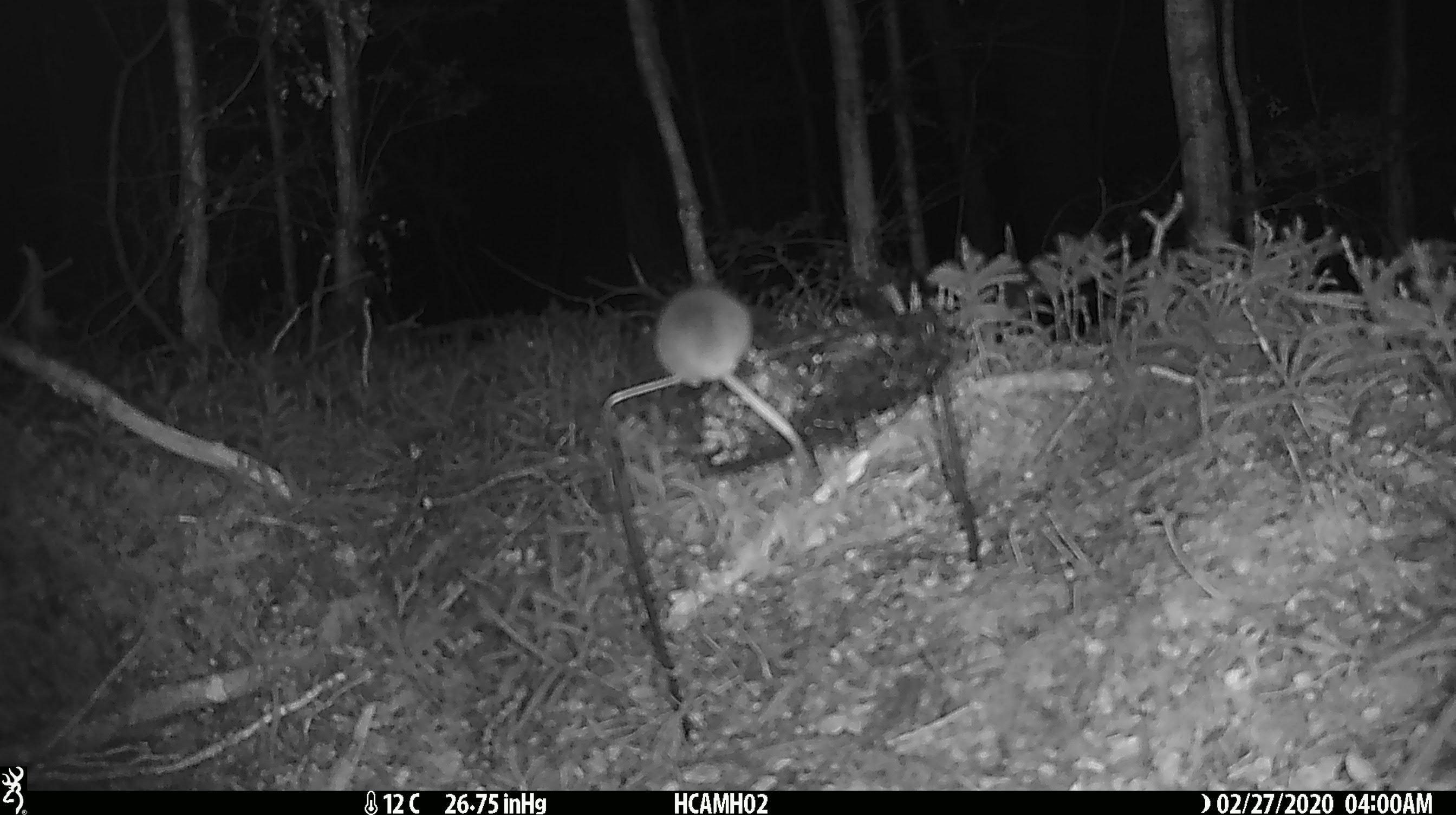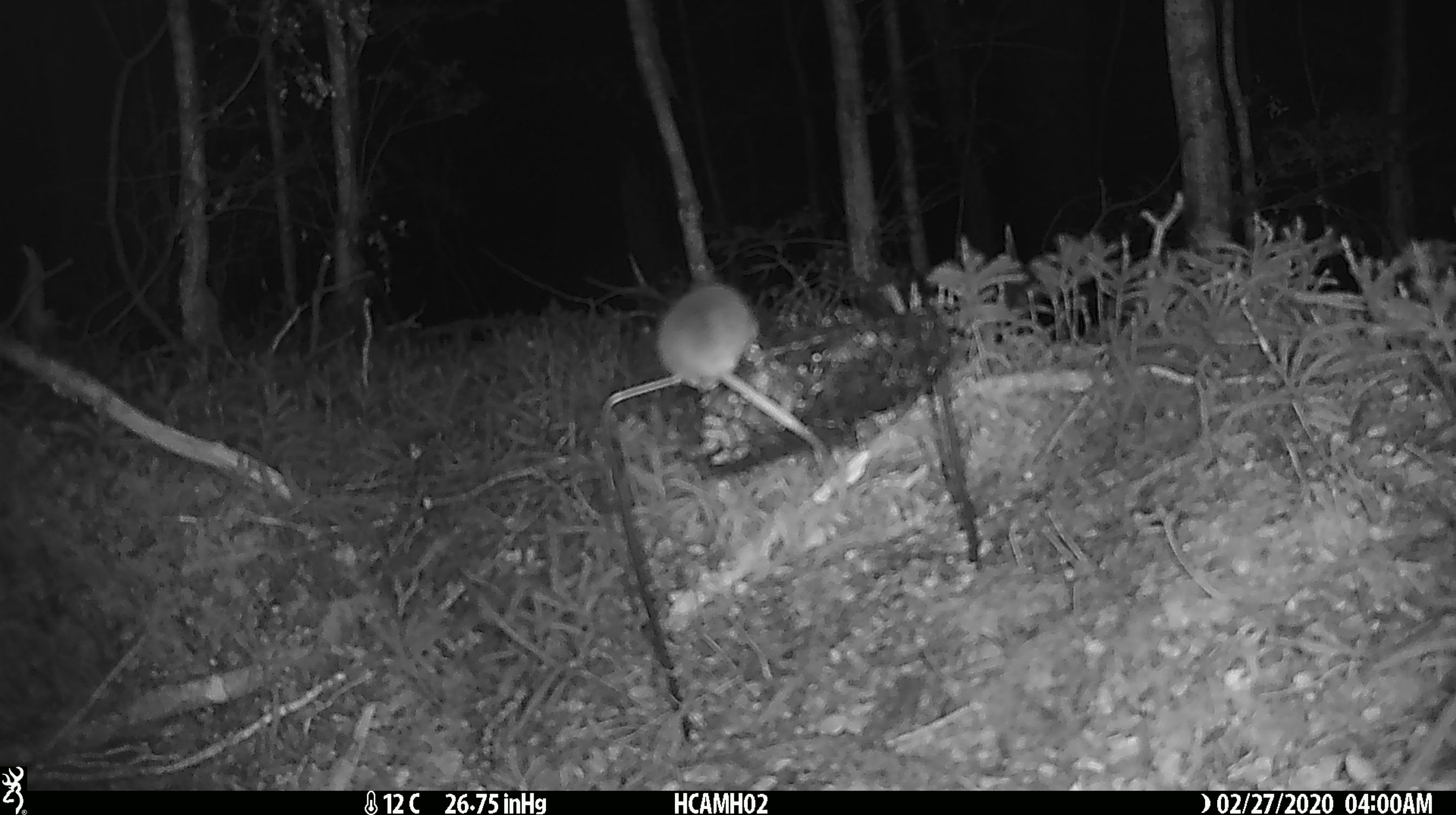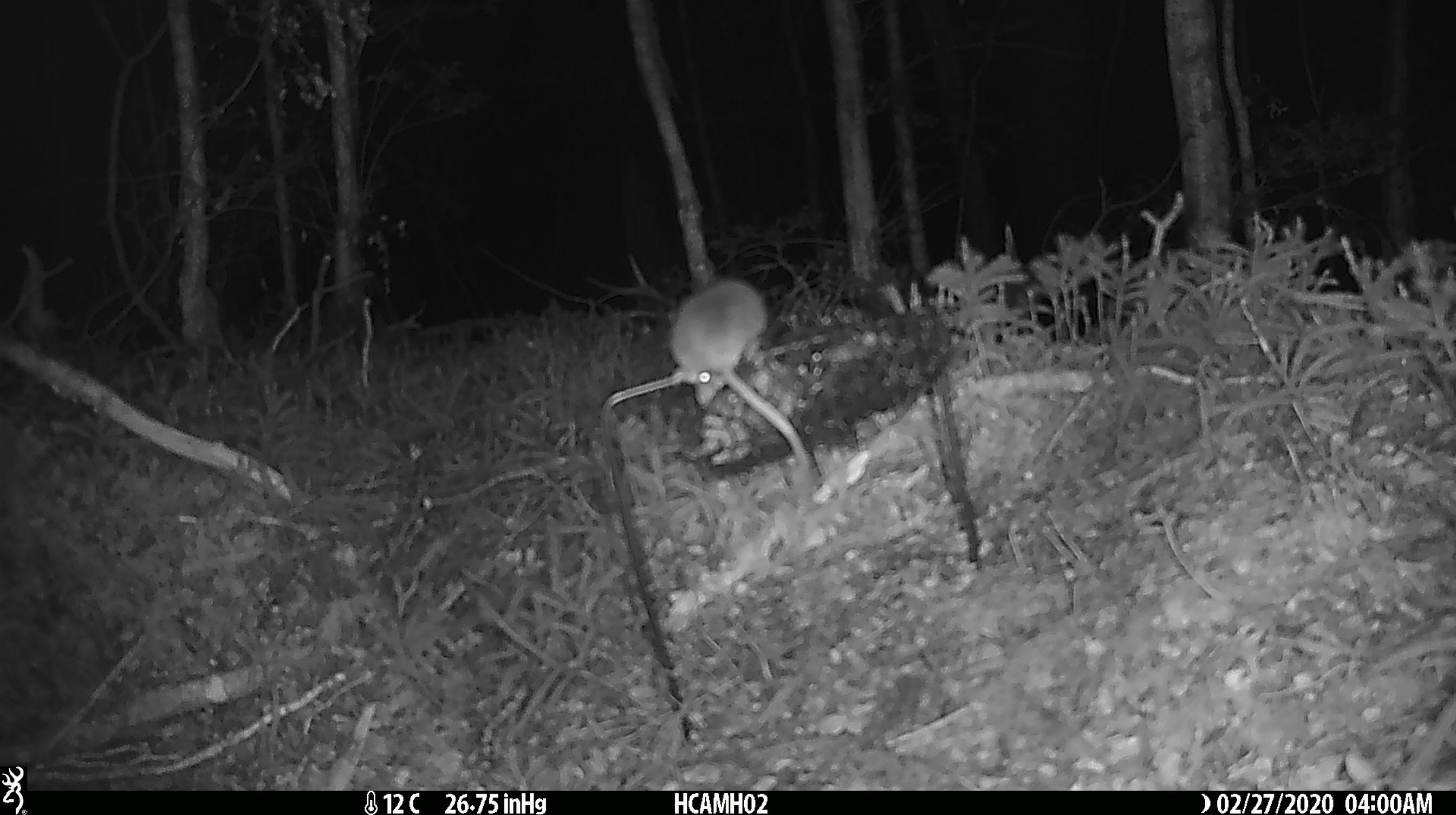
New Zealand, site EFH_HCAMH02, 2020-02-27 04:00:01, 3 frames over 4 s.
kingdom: Animalia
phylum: Chordata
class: Mammalia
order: Rodentia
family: Muridae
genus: Mus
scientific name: Mus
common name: mouse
Mouse (Mus).